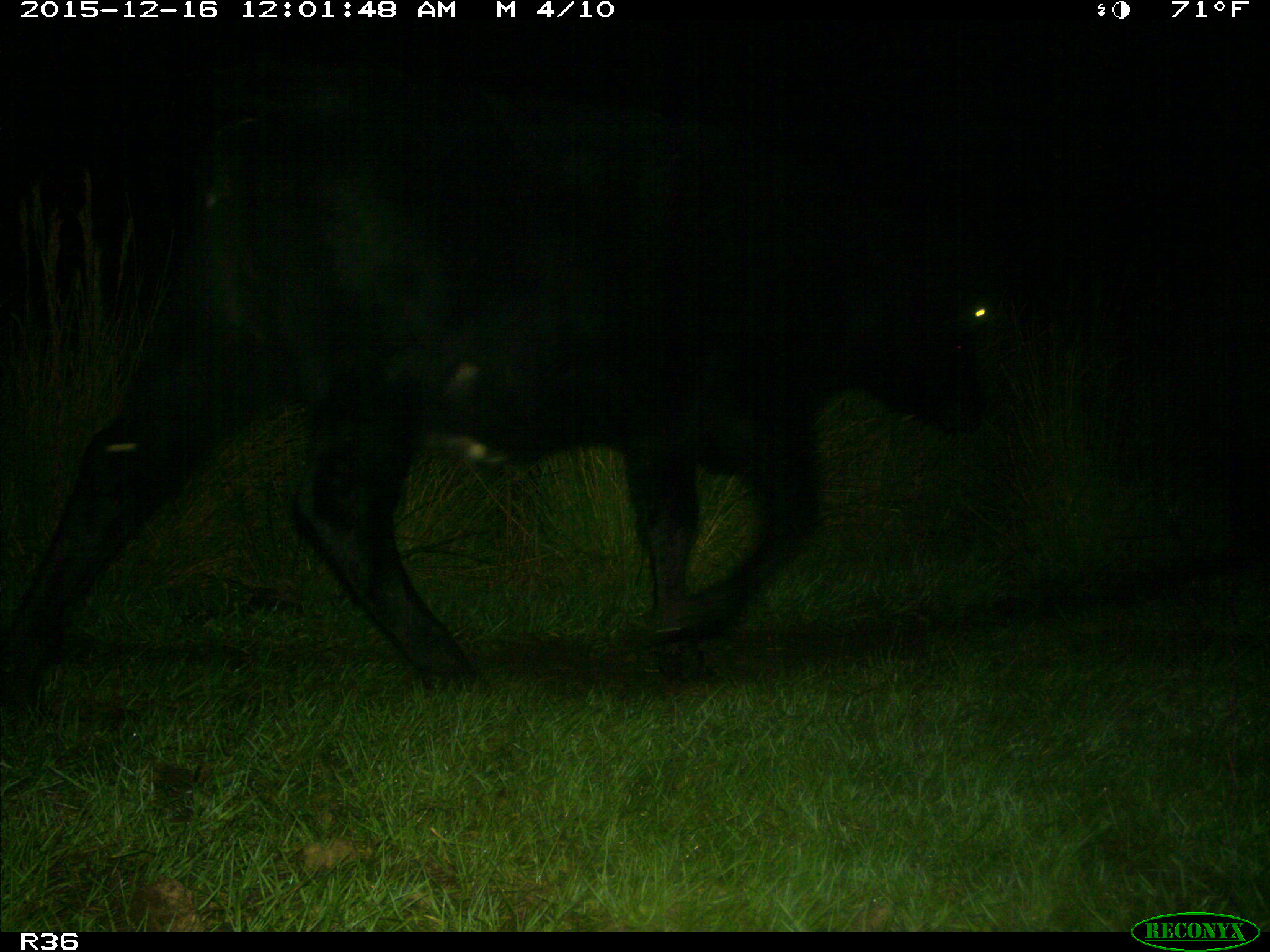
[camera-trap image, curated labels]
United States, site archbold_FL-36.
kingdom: Animalia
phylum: Chordata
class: Mammalia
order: Artiodactyla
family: Bovidae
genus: Bos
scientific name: Bos taurus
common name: domestic cow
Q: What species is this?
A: Bos taurus (domestic cow).